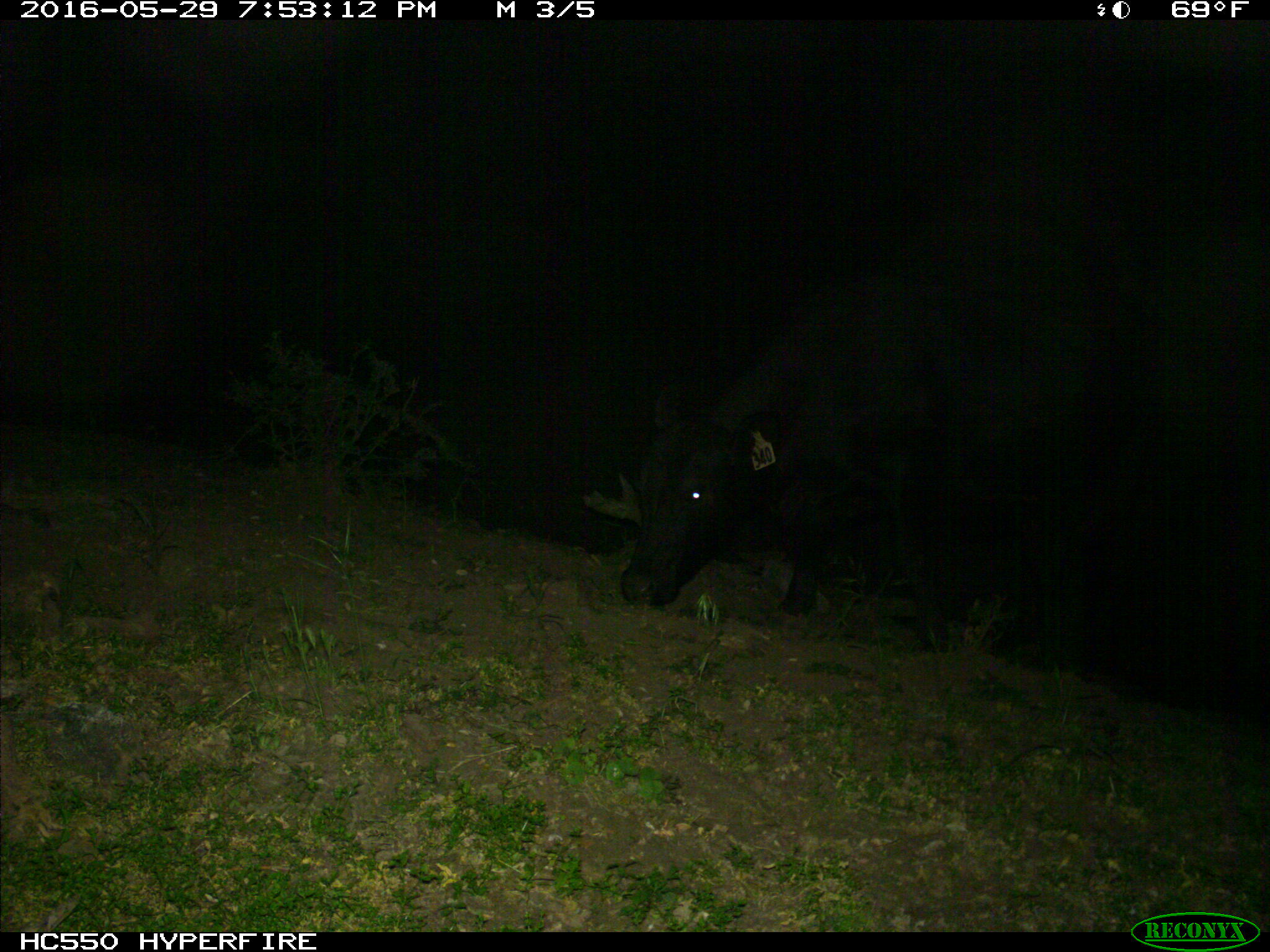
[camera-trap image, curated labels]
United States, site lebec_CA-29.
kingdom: Animalia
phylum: Chordata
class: Mammalia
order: Artiodactyla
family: Bovidae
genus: Bos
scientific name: Bos taurus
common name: domestic cow